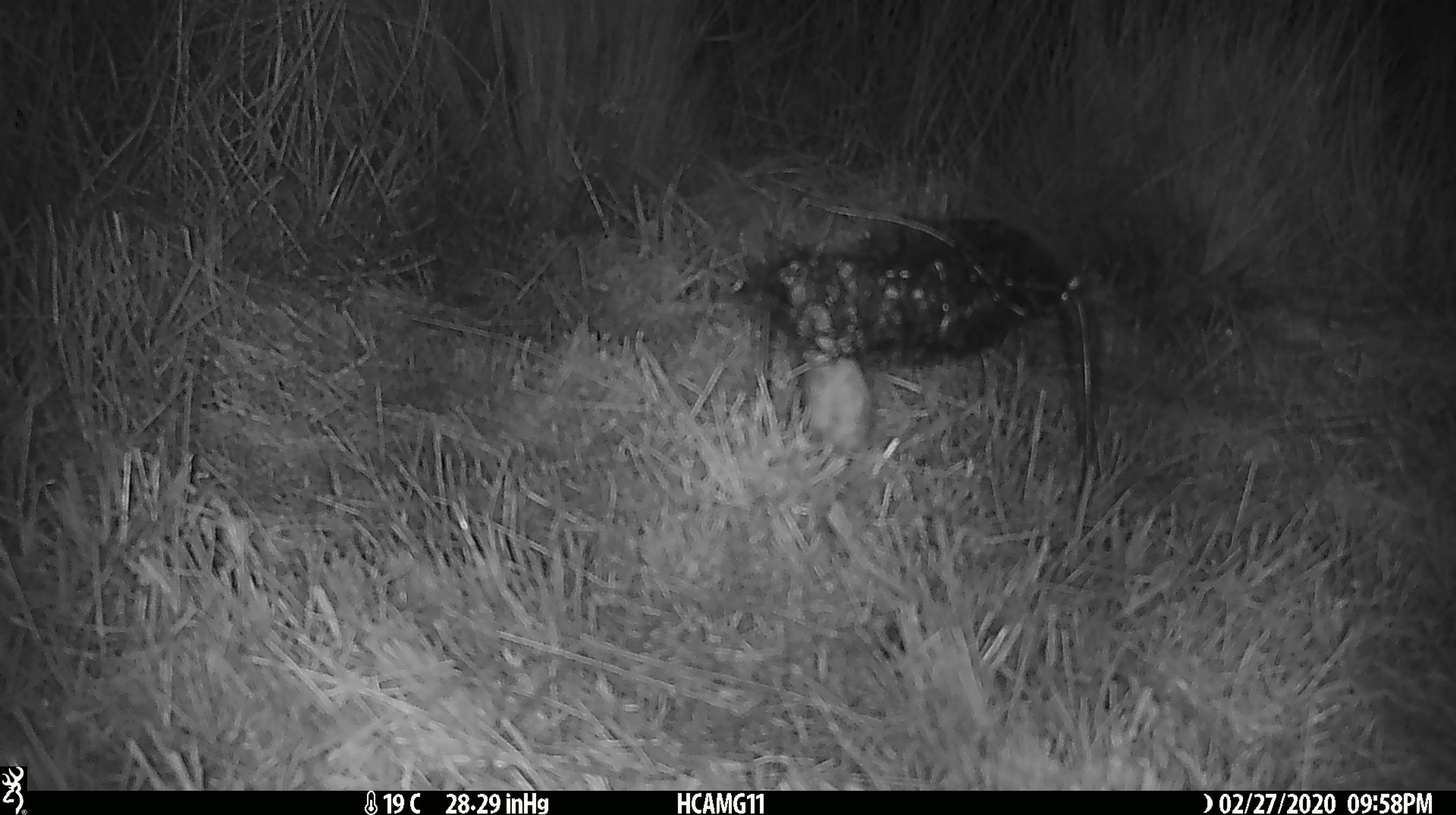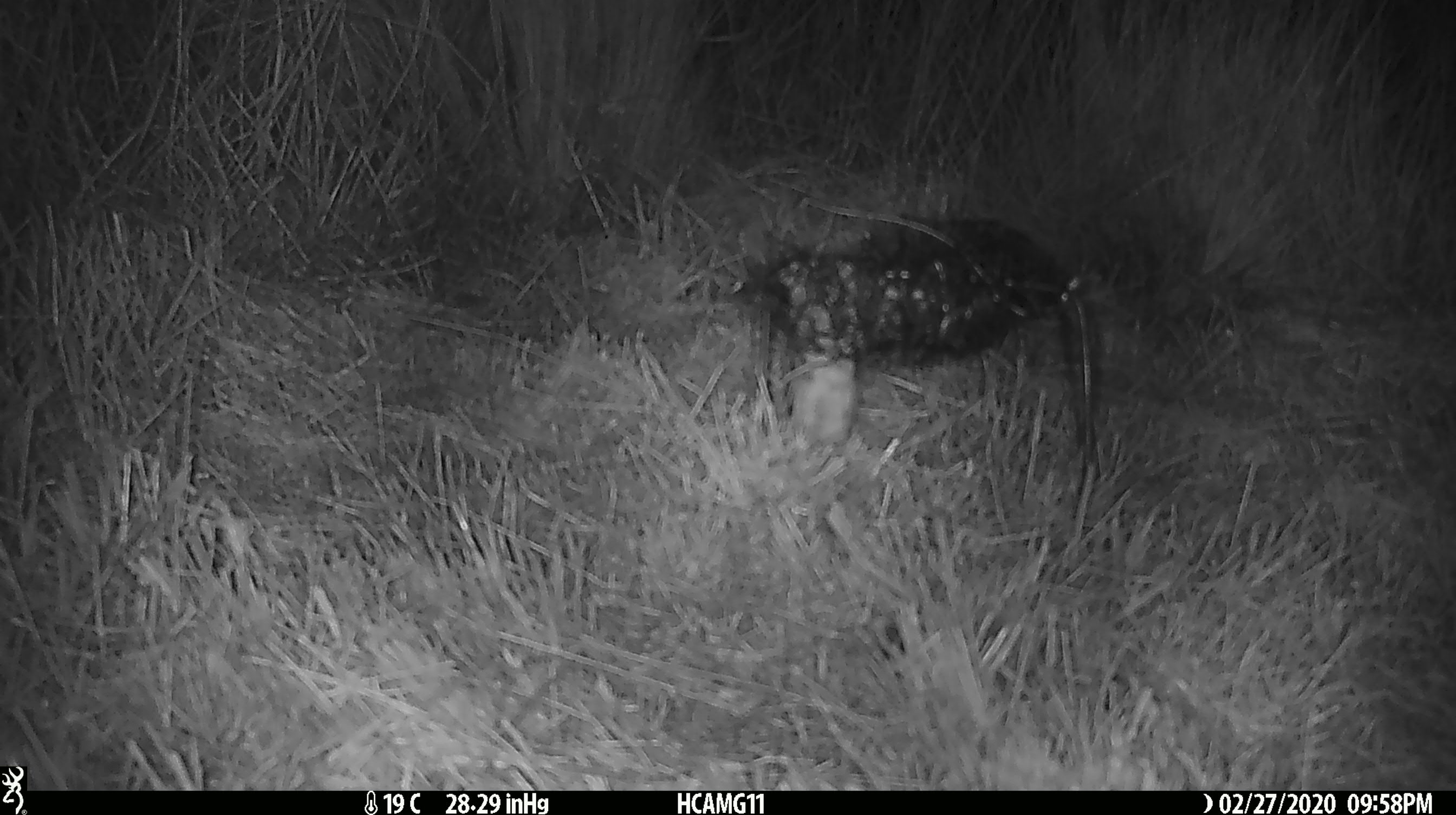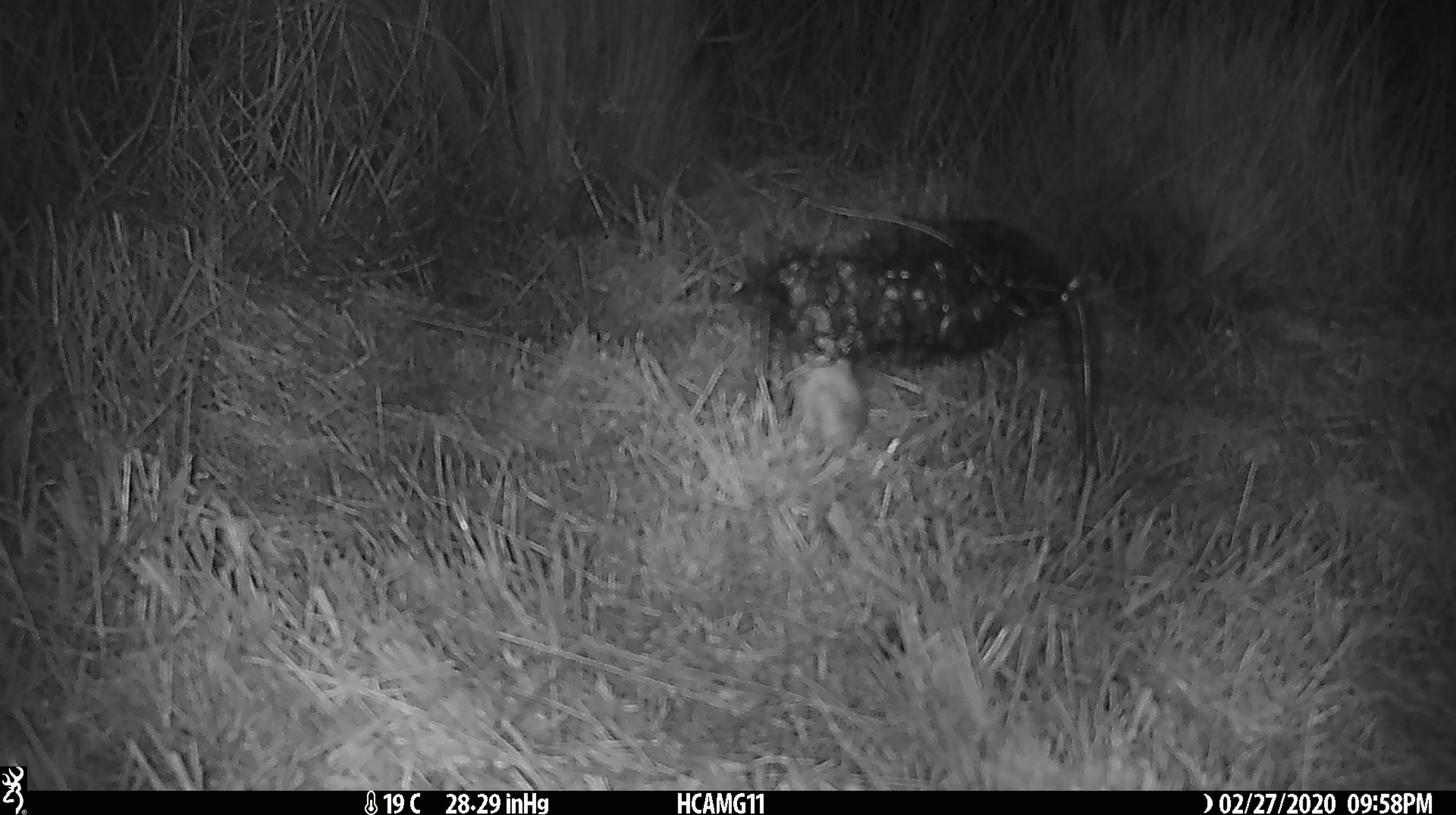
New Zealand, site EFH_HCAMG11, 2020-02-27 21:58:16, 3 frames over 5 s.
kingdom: Animalia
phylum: Chordata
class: Mammalia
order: Rodentia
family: Muridae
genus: Mus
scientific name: Mus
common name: mouse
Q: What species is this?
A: Mouse (Mus).